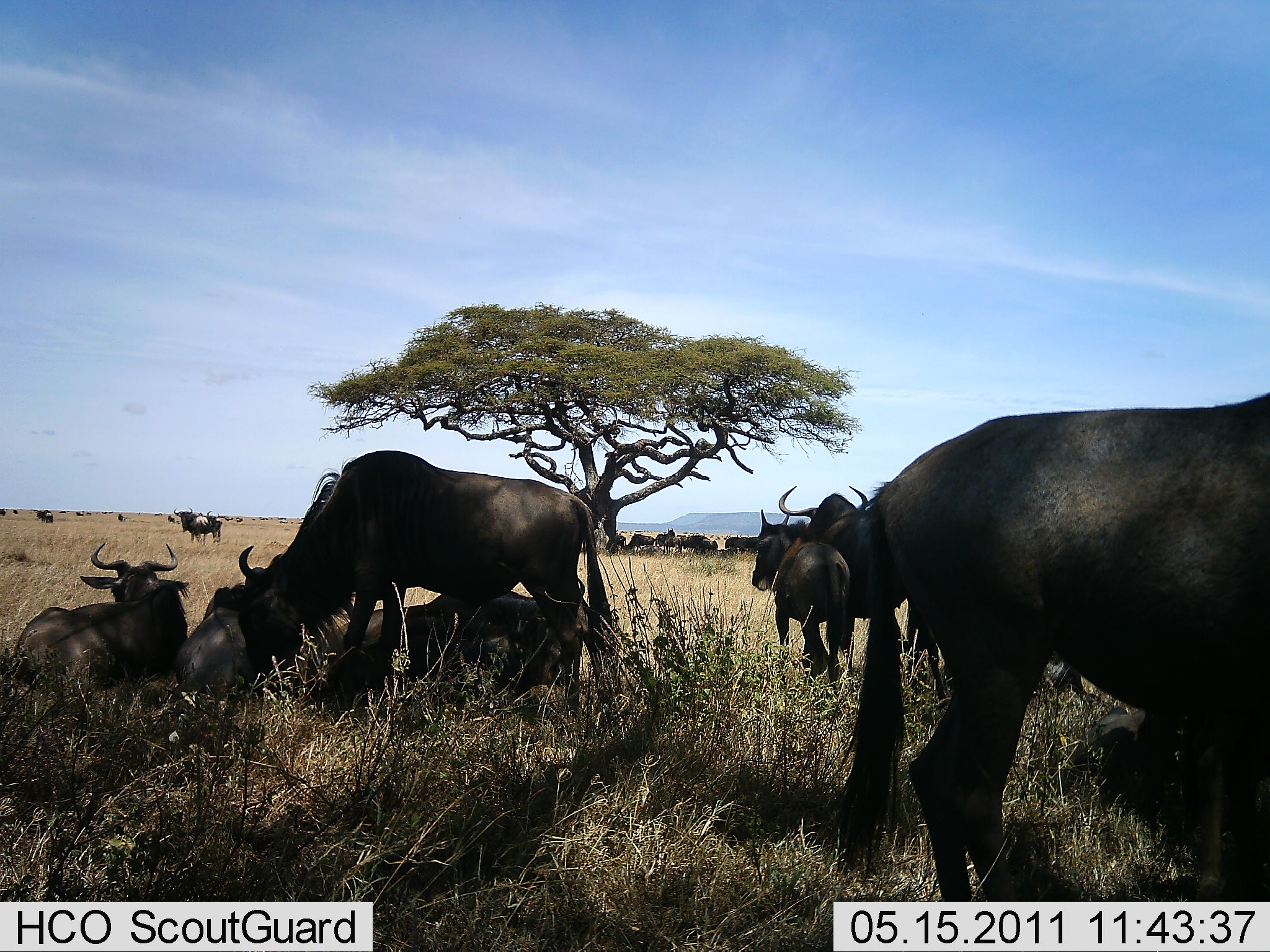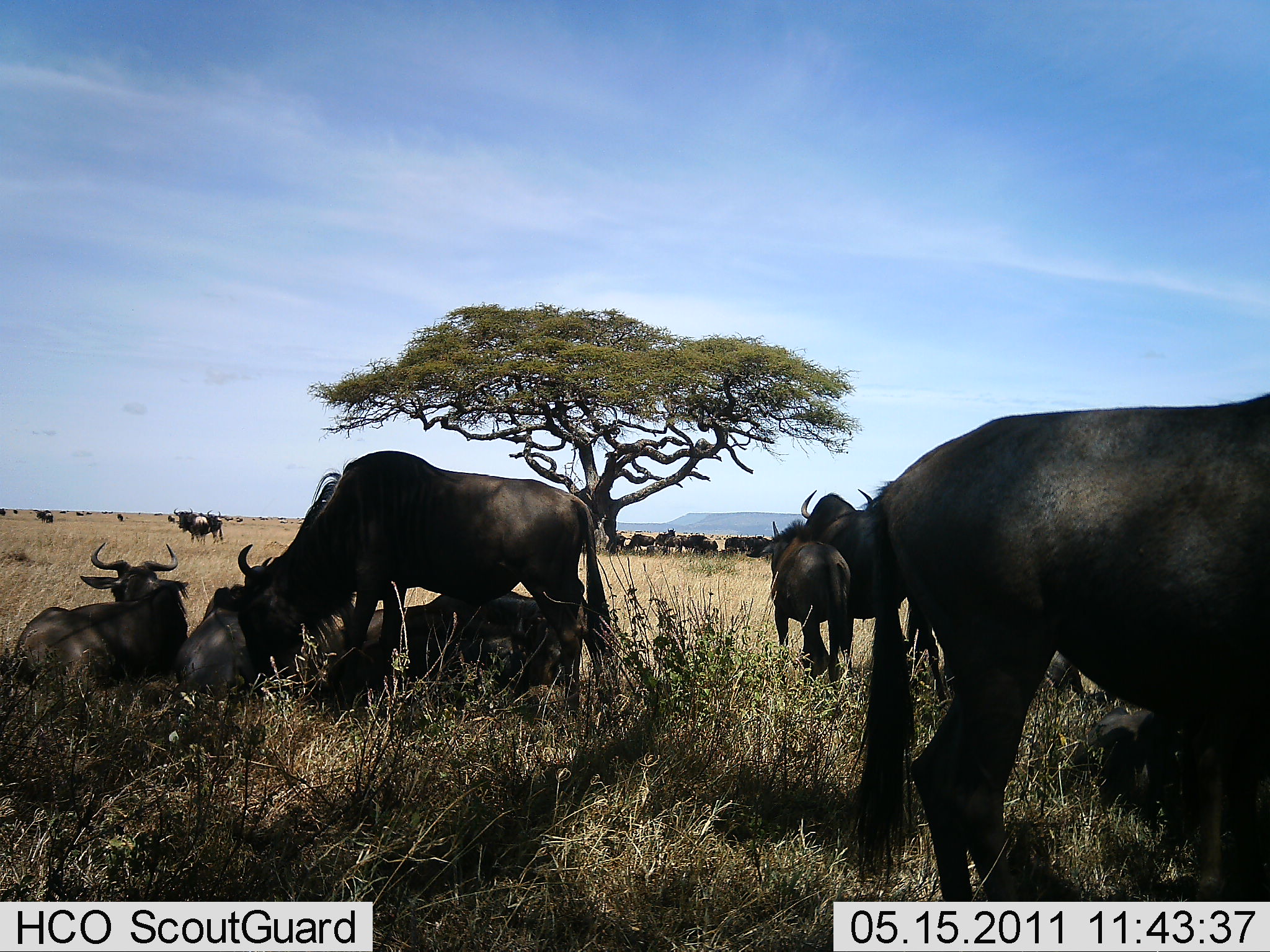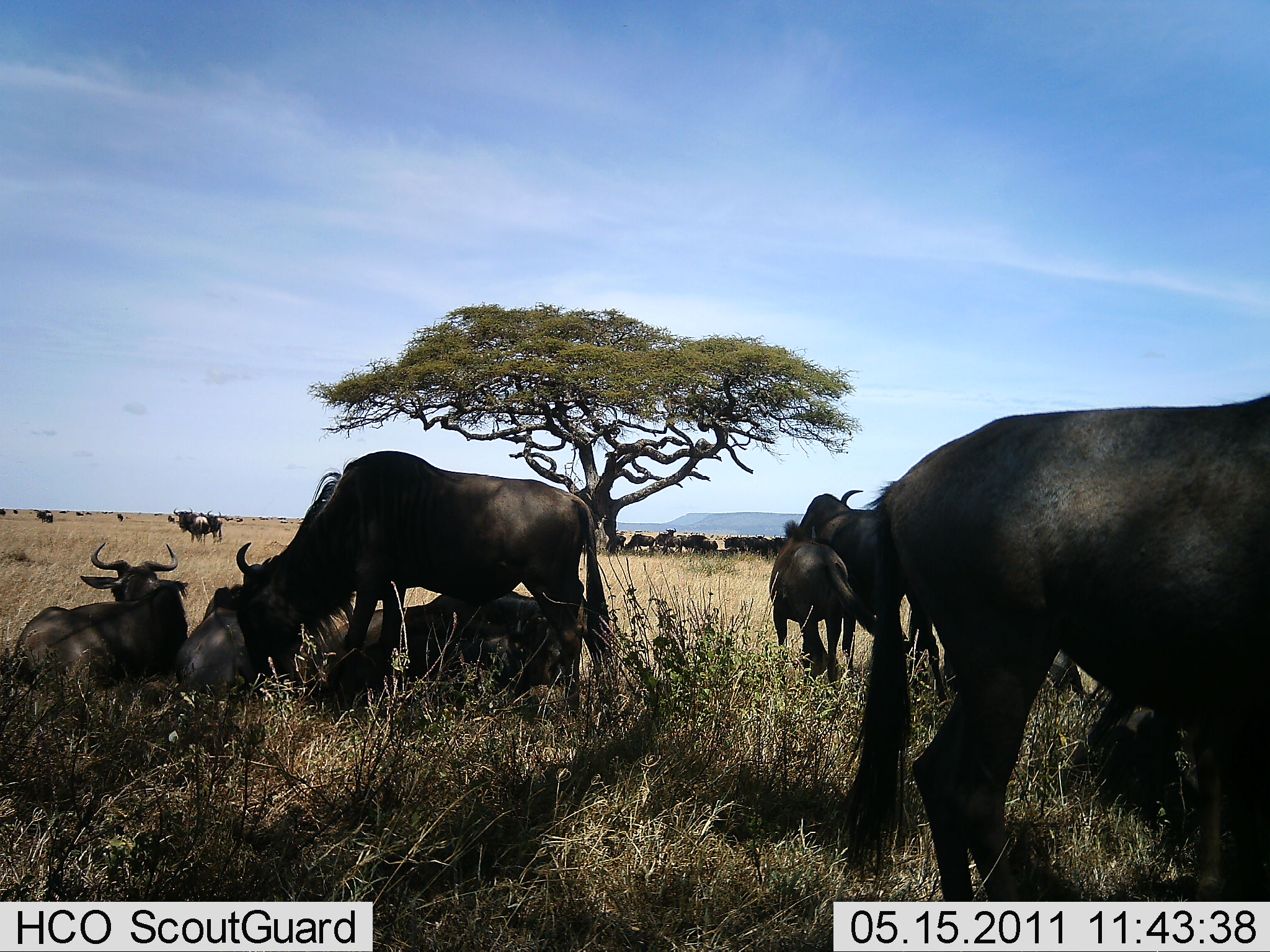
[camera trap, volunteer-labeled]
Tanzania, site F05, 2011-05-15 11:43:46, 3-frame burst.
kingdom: Animalia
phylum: Chordata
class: Mammalia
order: Artiodactyla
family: Bovidae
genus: Connochaetes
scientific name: Connochaetes taurinus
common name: blue wildebeest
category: wildebeest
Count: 11-50.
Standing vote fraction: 69%.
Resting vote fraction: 85%.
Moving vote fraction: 15%.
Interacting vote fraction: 23%.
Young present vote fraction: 15%.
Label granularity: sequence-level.